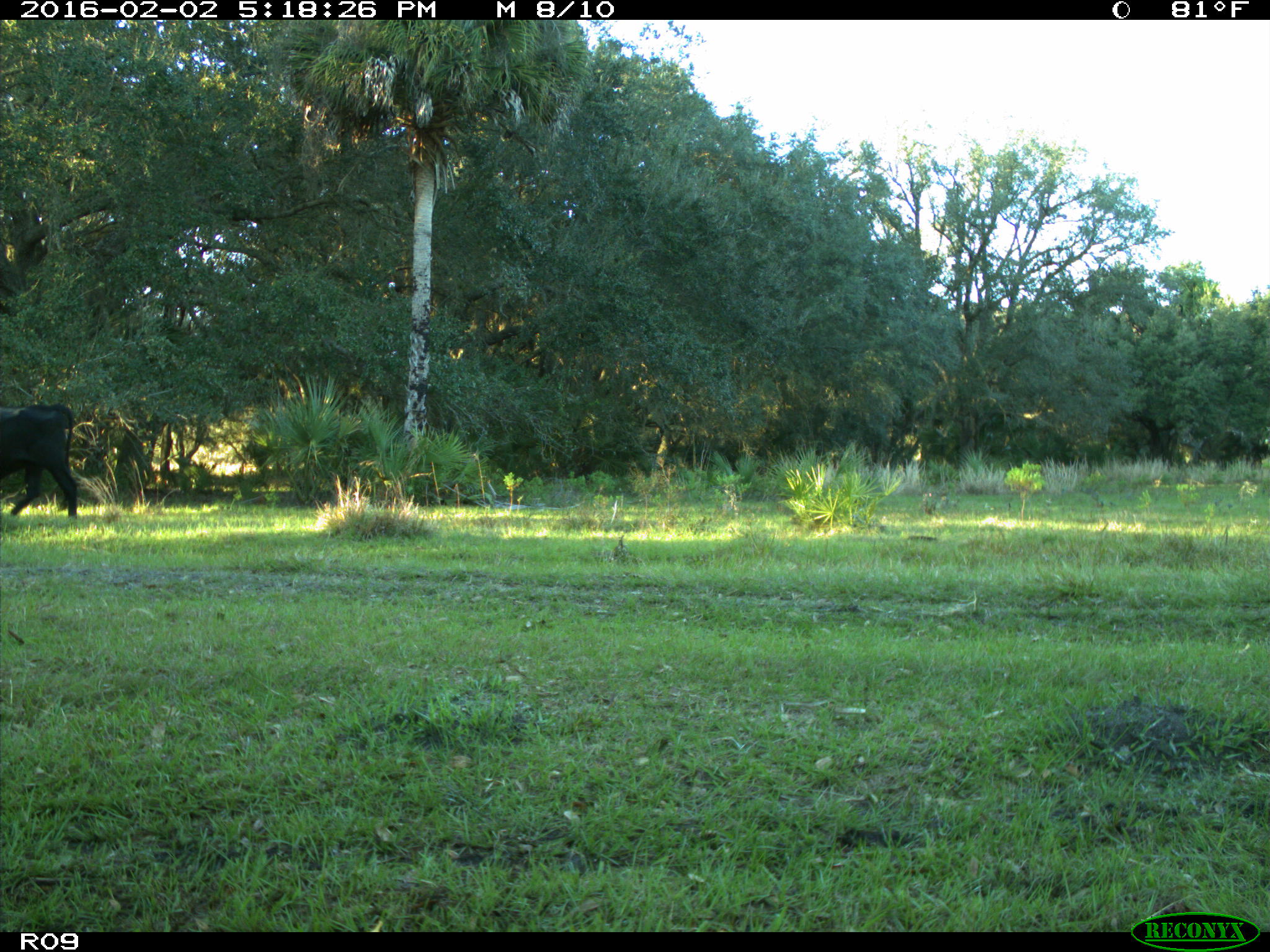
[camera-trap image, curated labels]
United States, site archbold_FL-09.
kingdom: Animalia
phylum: Chordata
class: Mammalia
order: Artiodactyla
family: Bovidae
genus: Bos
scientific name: Bos taurus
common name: domestic cow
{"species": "Bos taurus (domestic cow)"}